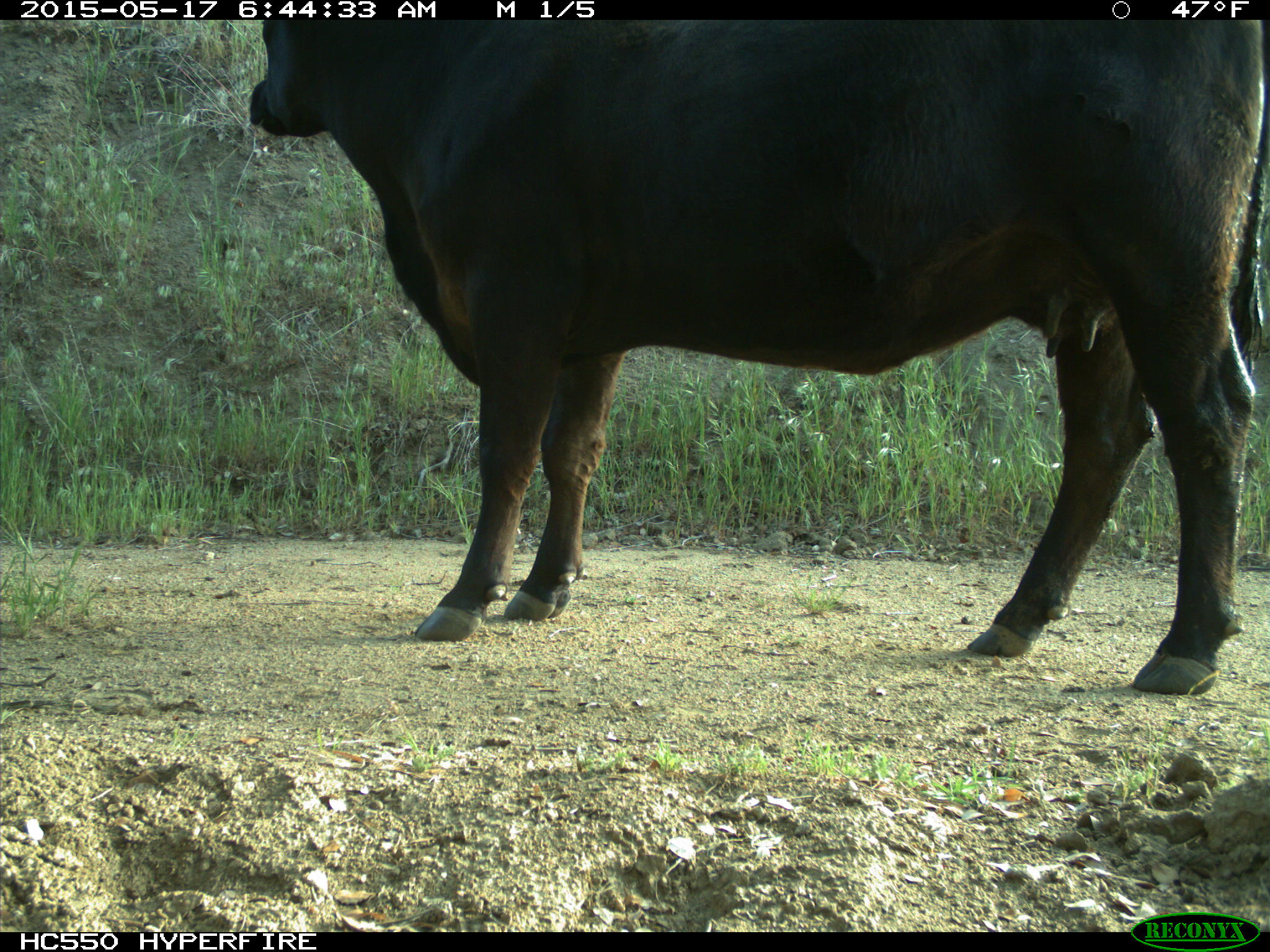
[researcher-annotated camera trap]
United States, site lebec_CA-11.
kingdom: Animalia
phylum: Chordata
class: Mammalia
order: Artiodactyla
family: Bovidae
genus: Bos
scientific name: Bos taurus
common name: domestic cow